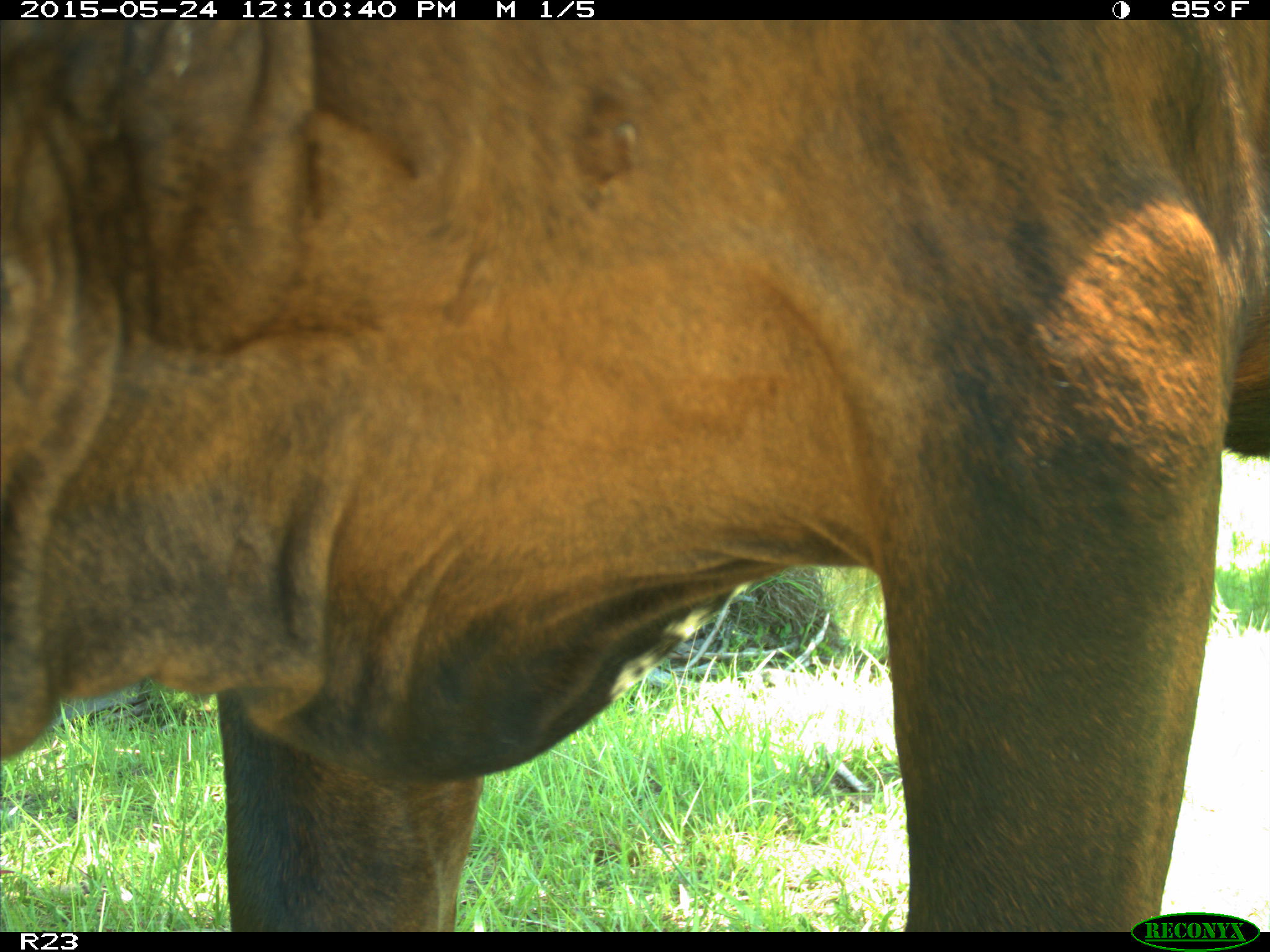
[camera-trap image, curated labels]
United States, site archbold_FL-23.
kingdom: Animalia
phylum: Chordata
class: Mammalia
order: Artiodactyla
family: Bovidae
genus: Bos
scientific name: Bos taurus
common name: domestic cow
Bos taurus (domestic cow).